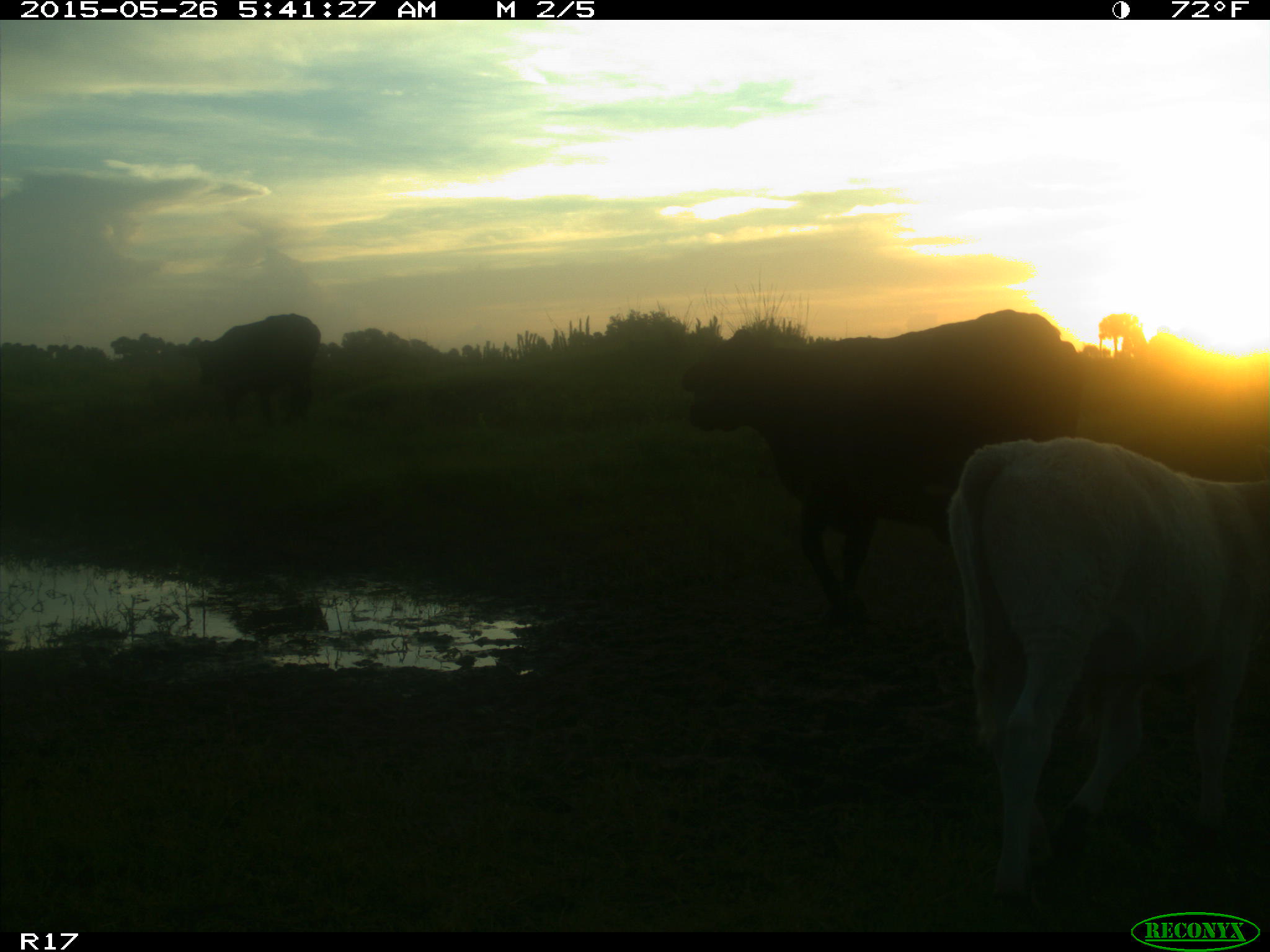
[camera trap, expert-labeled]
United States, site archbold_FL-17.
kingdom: Animalia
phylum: Chordata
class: Mammalia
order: Artiodactyla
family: Bovidae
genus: Bos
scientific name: Bos taurus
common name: domestic cow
Bos taurus (domestic cow).